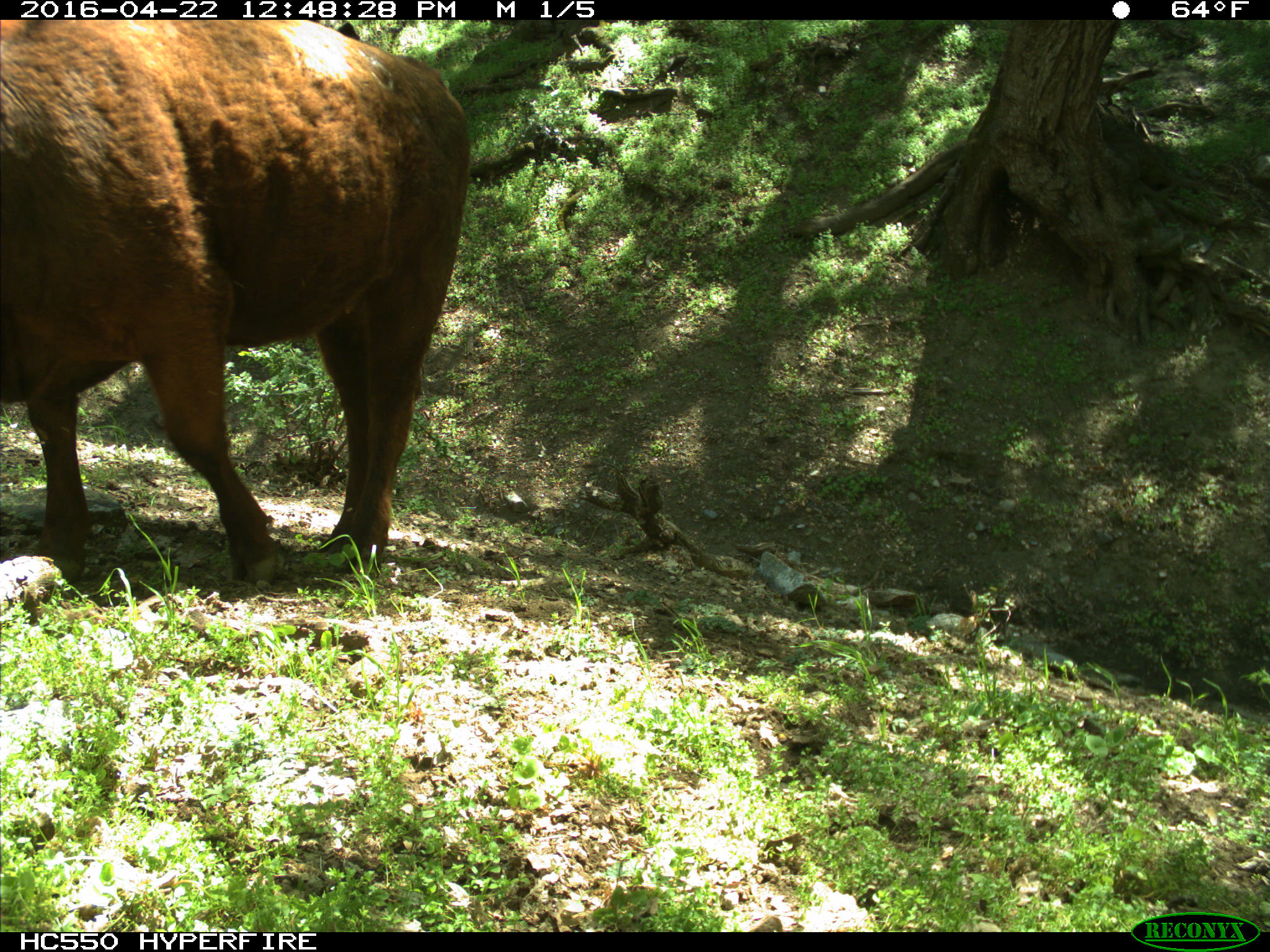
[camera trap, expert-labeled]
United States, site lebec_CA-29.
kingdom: Animalia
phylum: Chordata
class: Mammalia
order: Artiodactyla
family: Bovidae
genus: Bos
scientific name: Bos taurus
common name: domestic cow